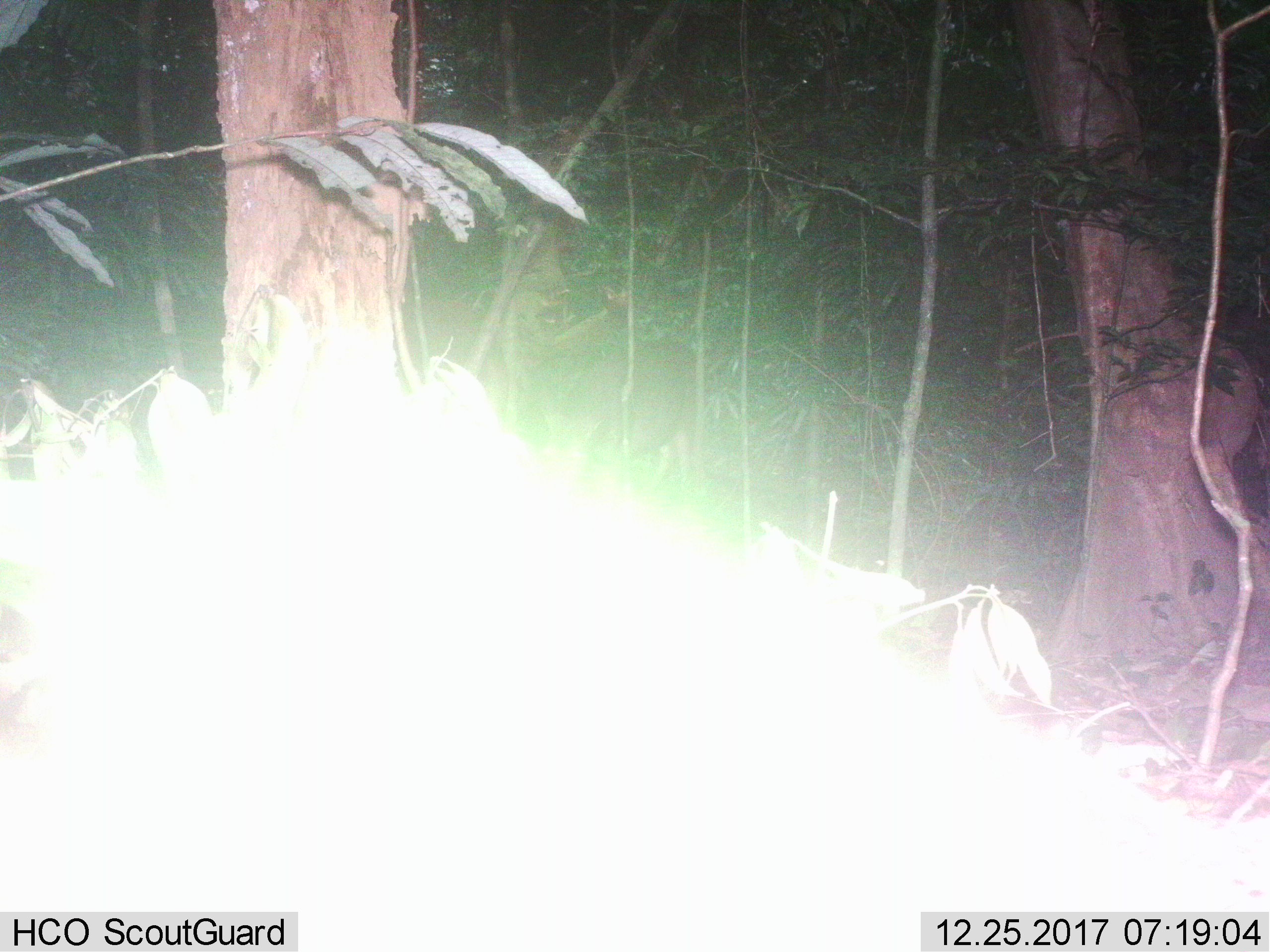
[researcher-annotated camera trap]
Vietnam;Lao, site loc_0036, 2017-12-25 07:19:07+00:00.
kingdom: Animalia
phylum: Chordata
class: Mammalia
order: Artiodactyla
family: Cervidae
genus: Rusa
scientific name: Rusa unicolor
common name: sambar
Sambar (Rusa unicolor). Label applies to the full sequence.